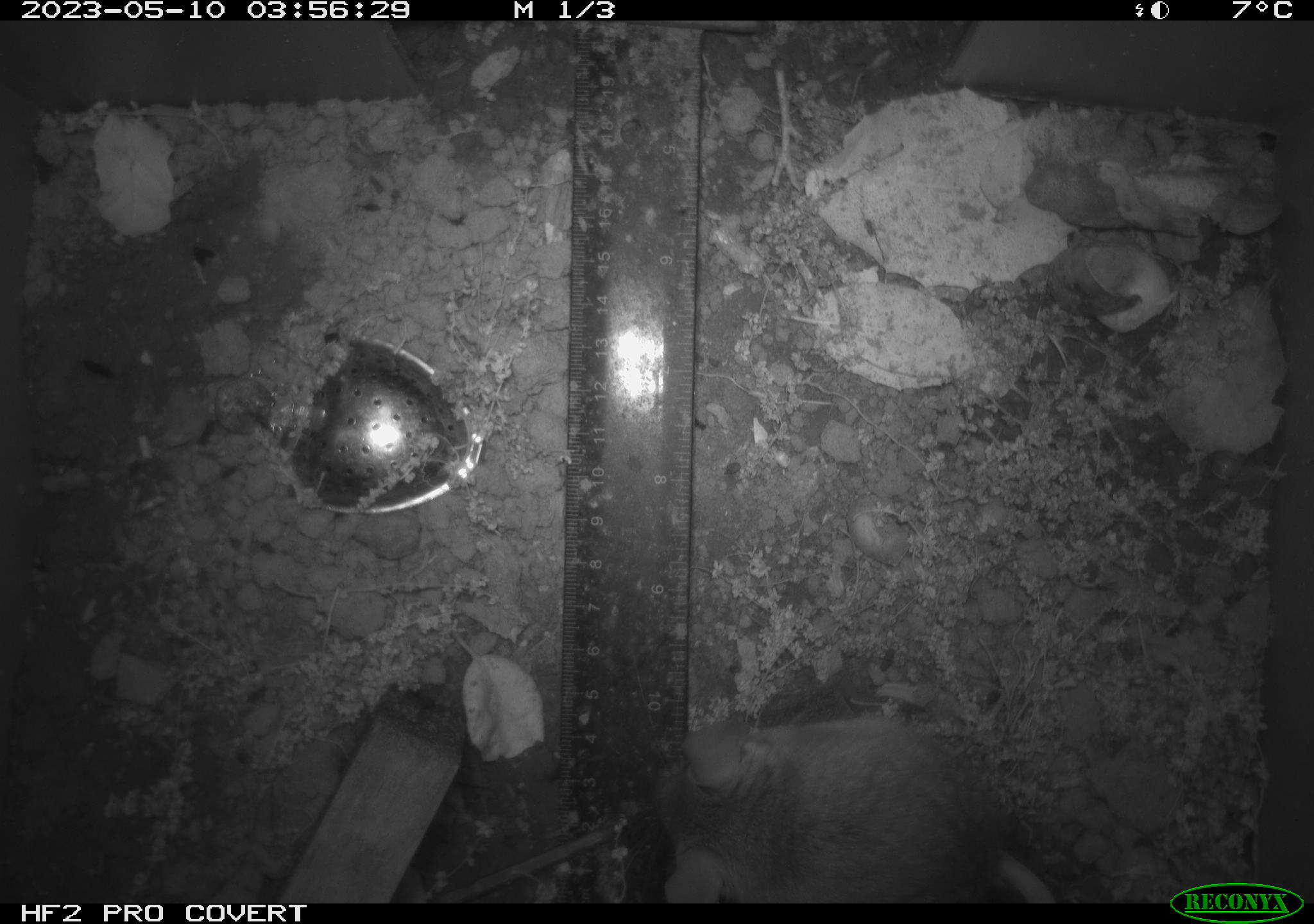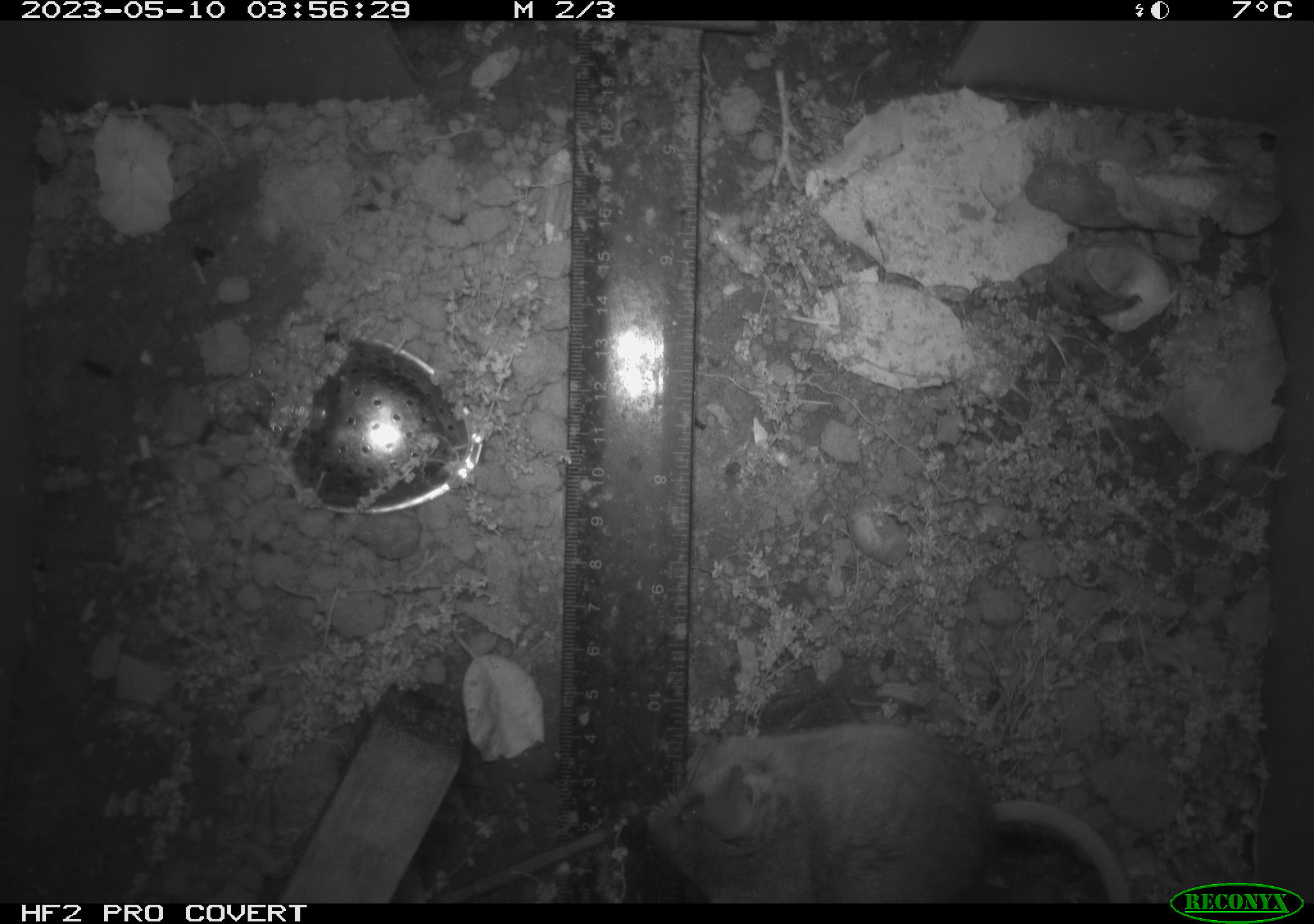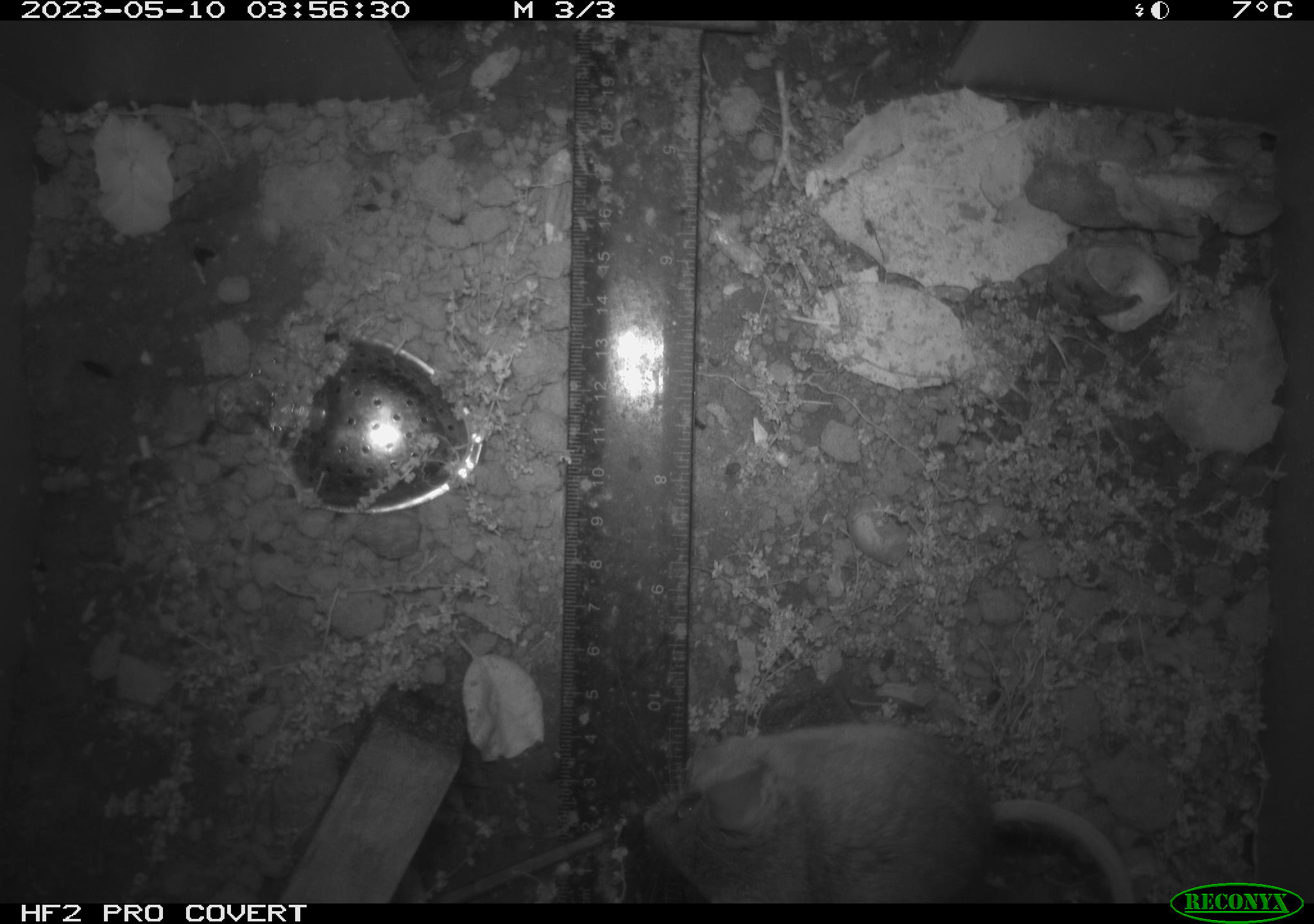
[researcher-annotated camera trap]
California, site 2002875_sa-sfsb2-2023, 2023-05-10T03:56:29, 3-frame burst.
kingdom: Animalia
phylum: Chordata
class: Mammalia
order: Rodentia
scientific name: Rodentia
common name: mouse species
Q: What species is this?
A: Mouse species (Rodentia).